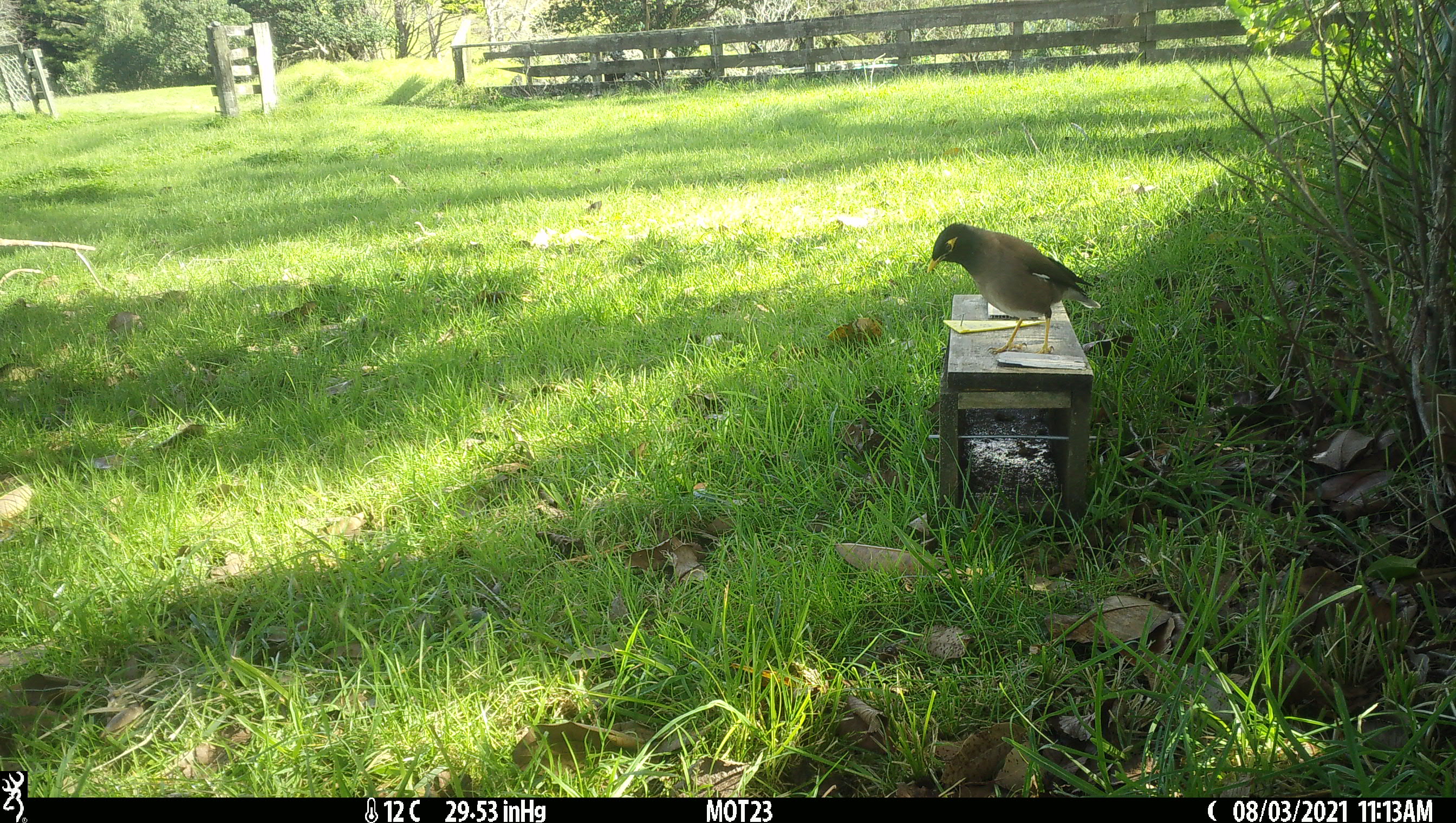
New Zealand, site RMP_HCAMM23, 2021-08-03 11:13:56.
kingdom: Animalia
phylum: Chordata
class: Aves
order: Passeriformes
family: Sturnidae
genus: Acridotheres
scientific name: Acridotheres tristis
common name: common myna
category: myna